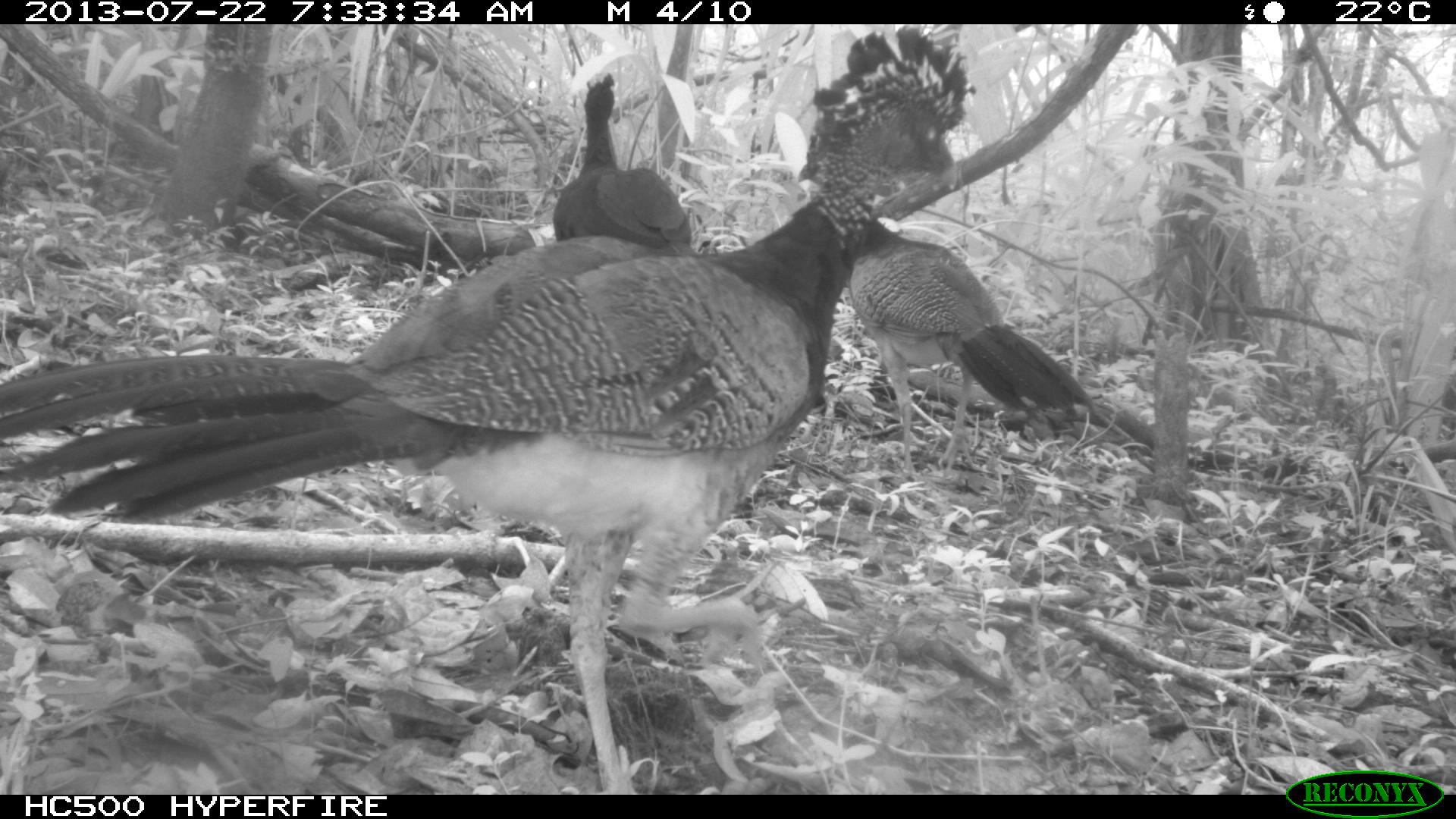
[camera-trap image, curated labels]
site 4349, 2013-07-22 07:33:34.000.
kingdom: Animalia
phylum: Chordata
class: Aves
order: Galliformes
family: Cracidae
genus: Crax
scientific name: Crax rubra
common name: great curassow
Crax rubra (great curassow), count 4.